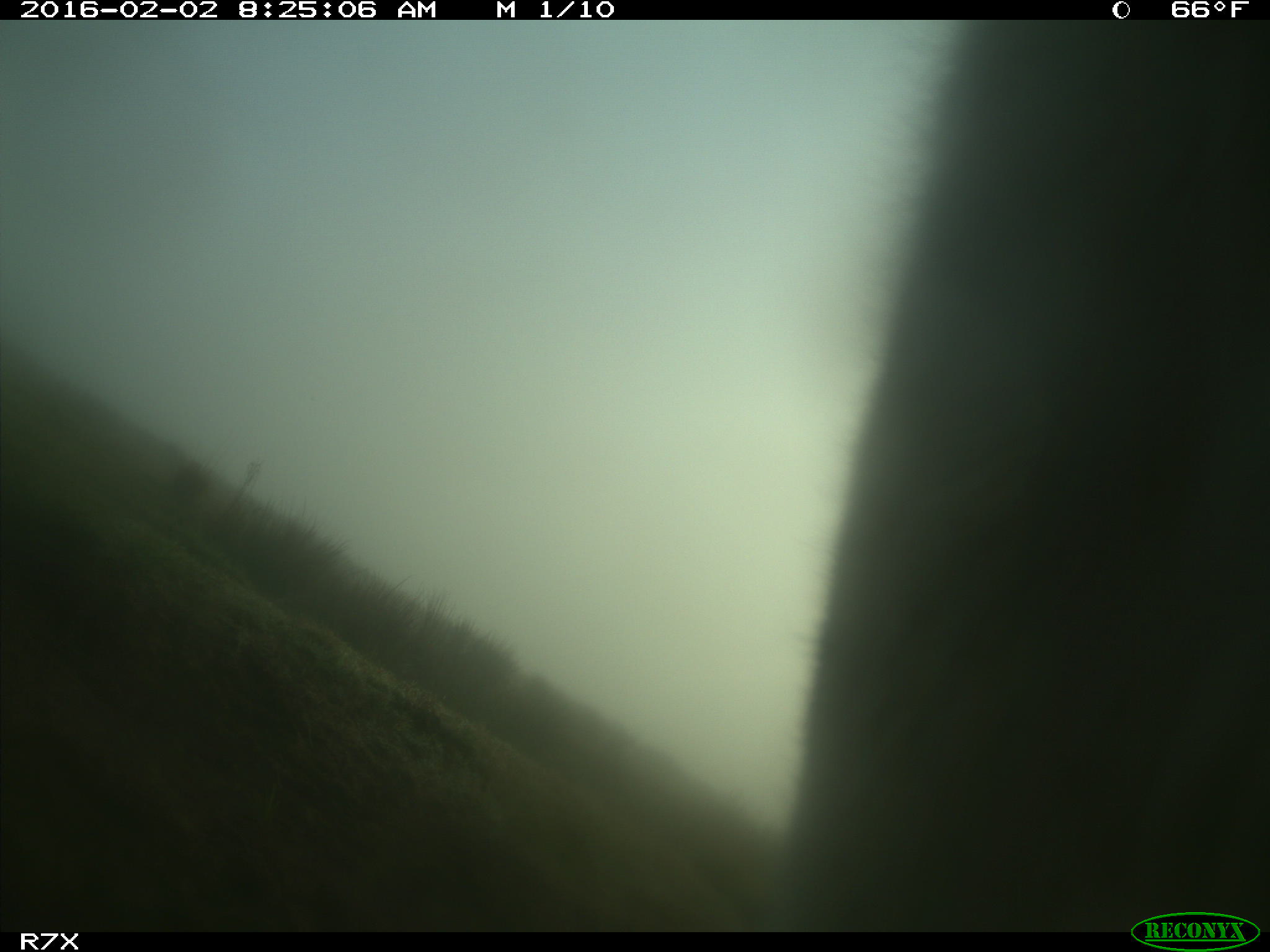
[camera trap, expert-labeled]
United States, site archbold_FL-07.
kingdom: Animalia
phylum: Chordata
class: Mammalia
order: Artiodactyla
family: Bovidae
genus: Bos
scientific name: Bos taurus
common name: domestic cow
Bos taurus (domestic cow).